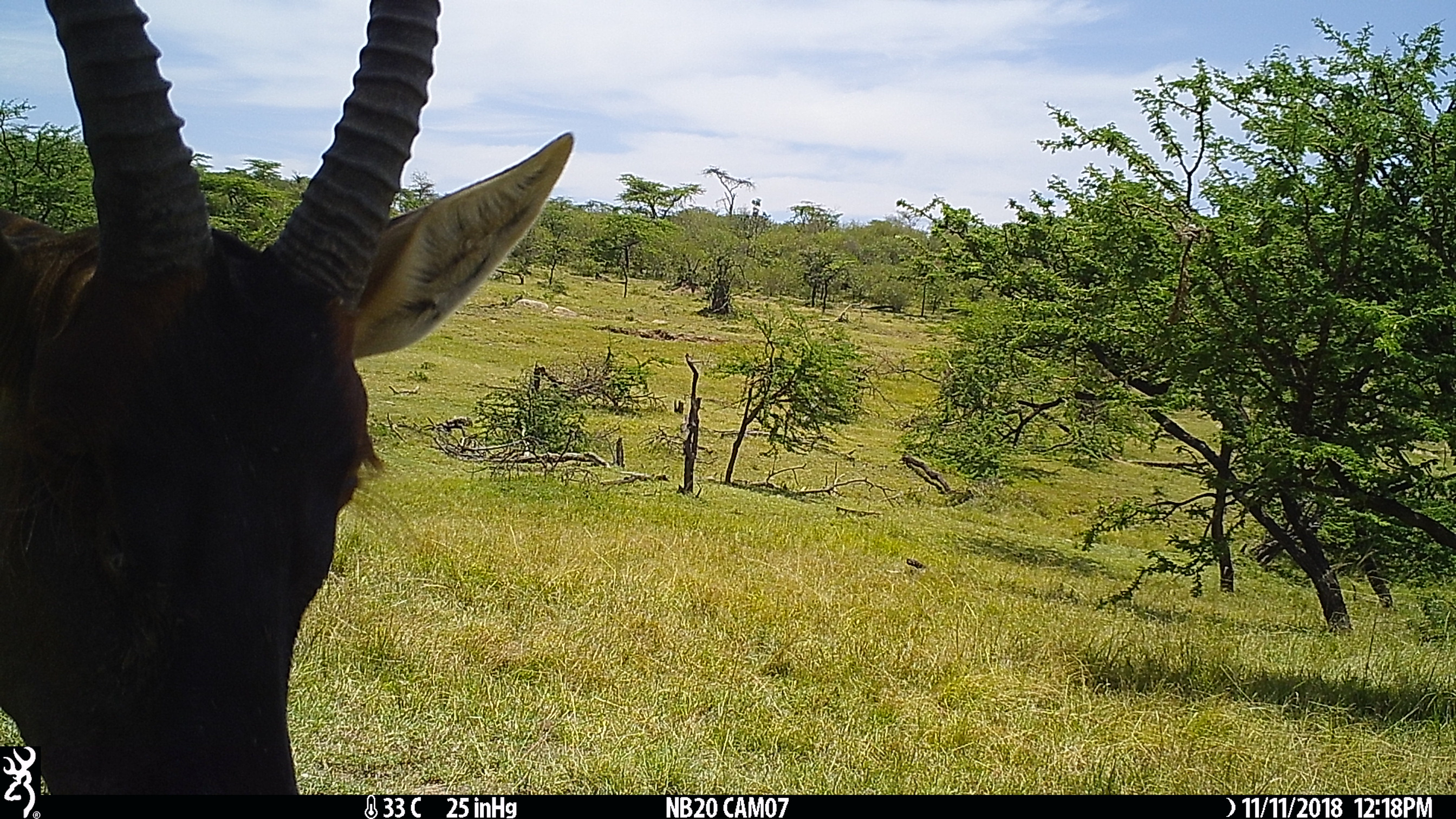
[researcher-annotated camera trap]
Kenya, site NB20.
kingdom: Animalia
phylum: Chordata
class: Mammalia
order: Artiodactyla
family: Bovidae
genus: Damaliscus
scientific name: Damaliscus lunatus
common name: topi